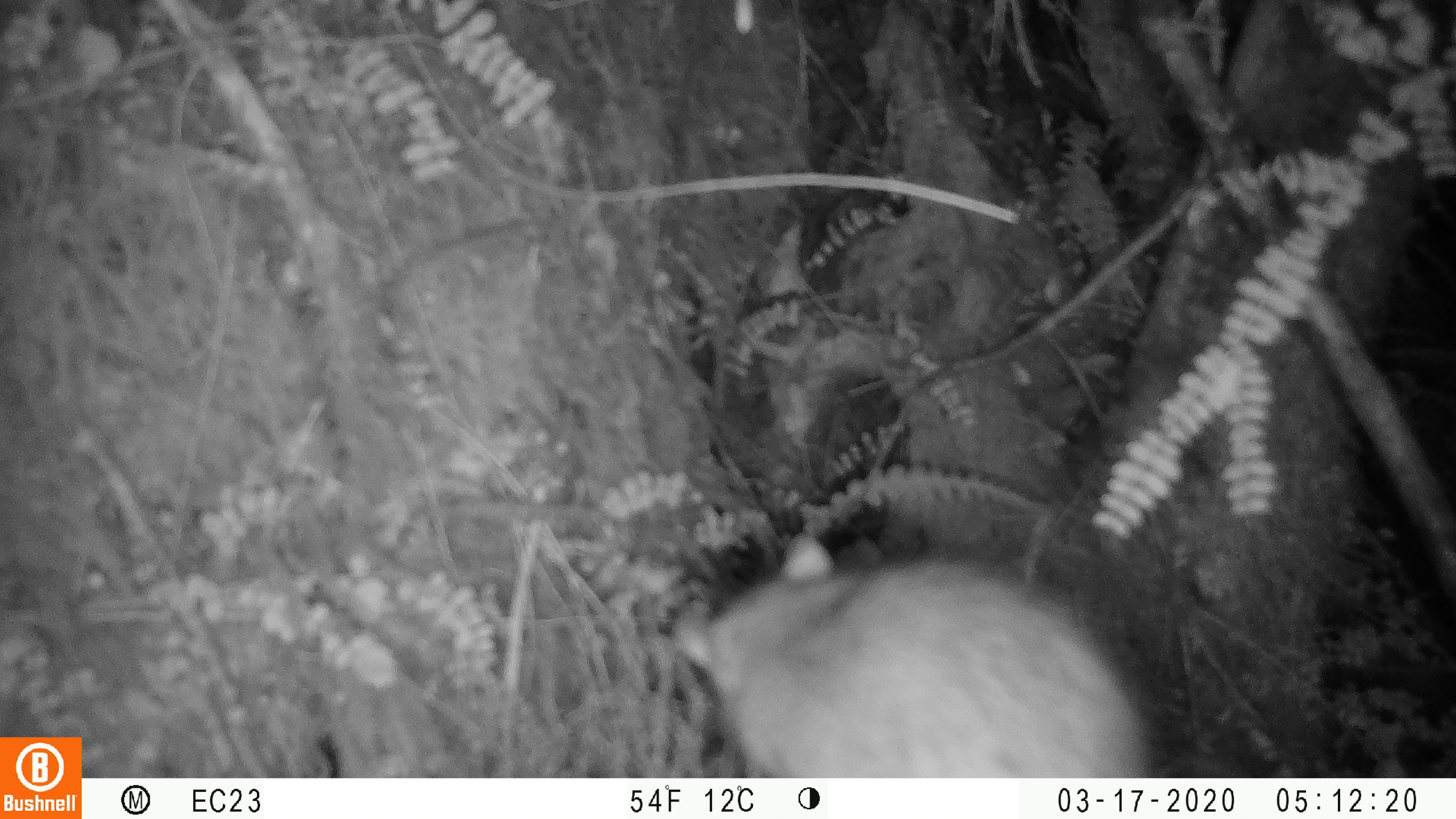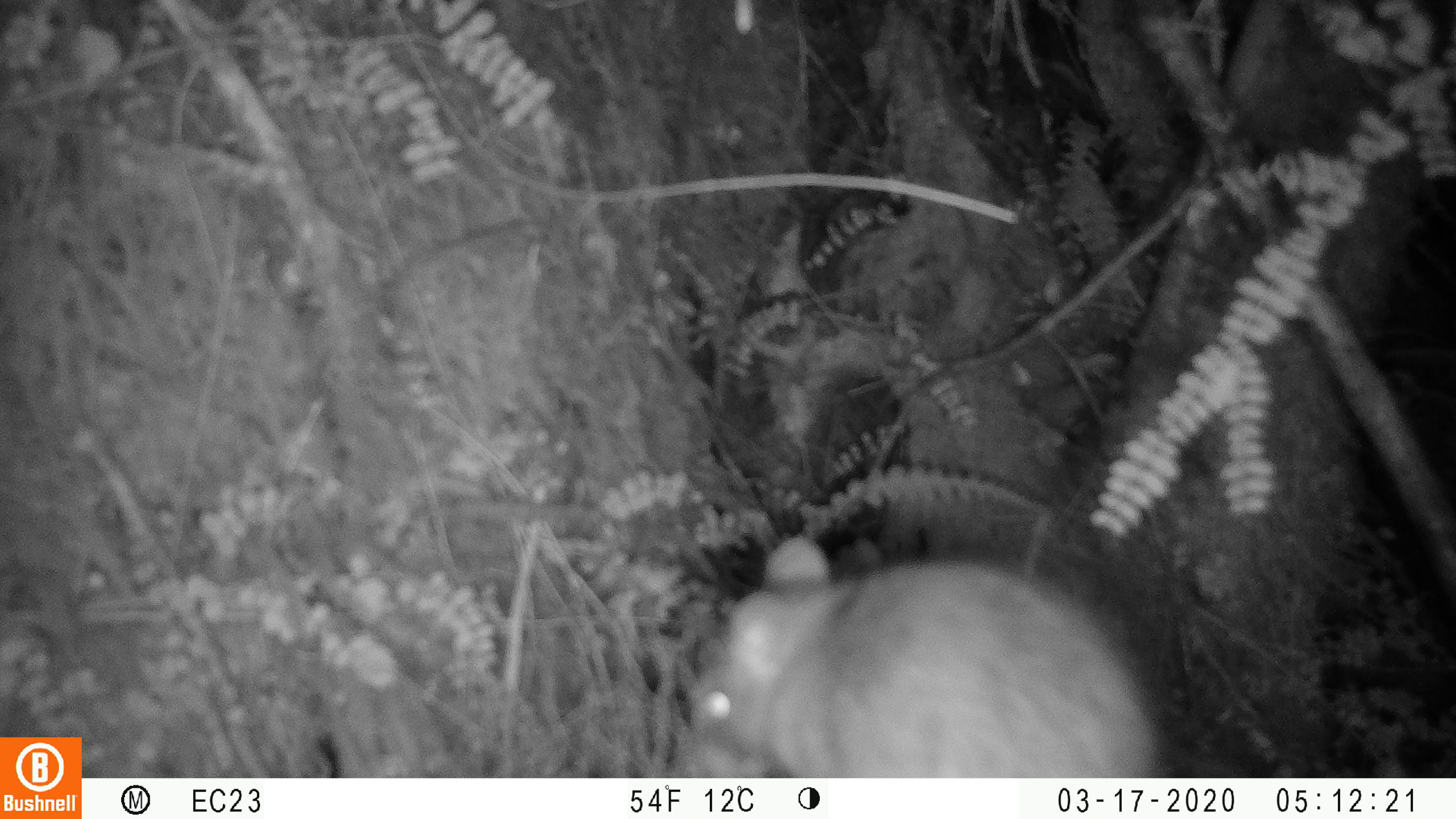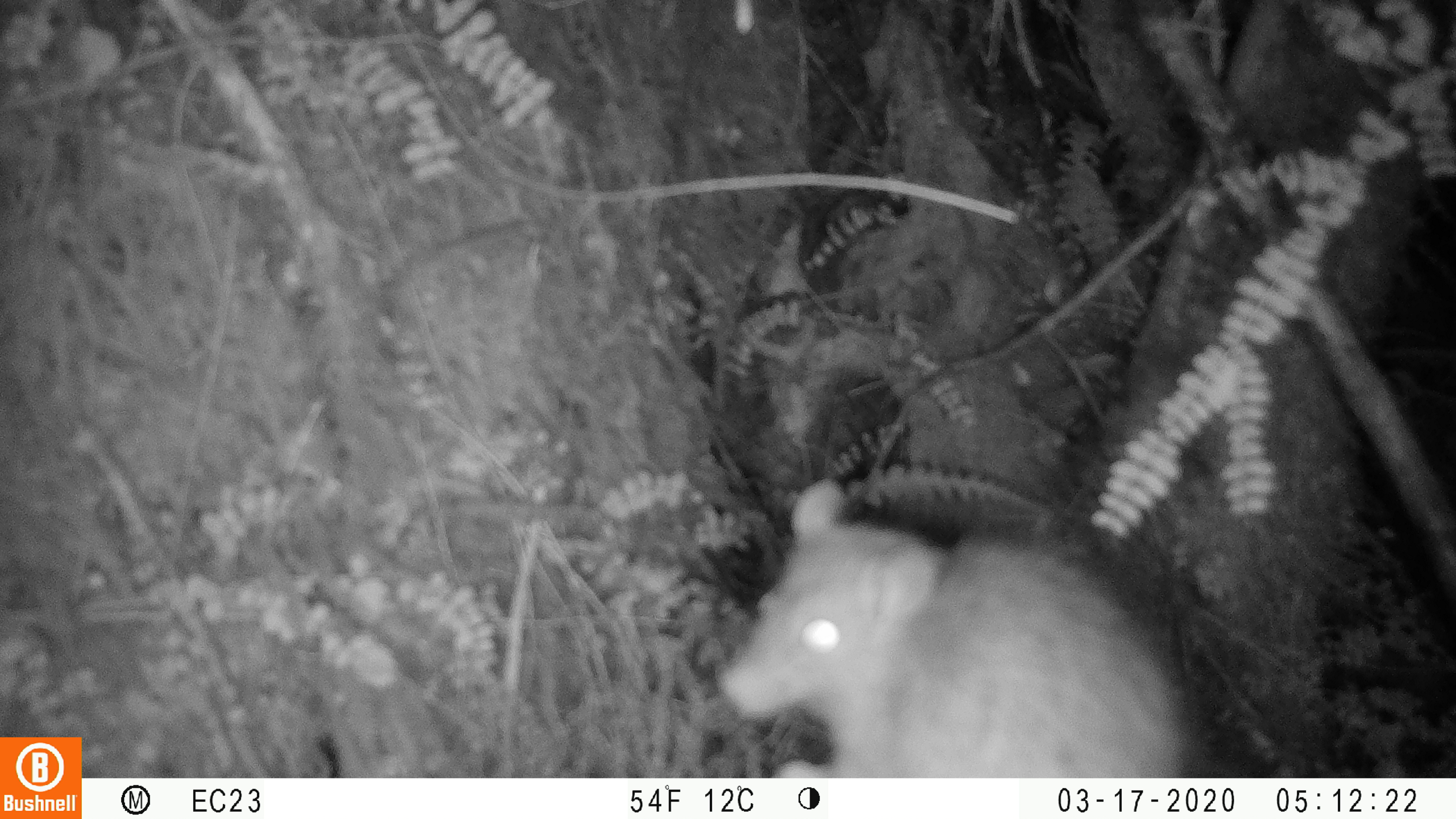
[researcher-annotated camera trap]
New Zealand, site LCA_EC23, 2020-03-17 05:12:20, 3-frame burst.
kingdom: Animalia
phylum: Chordata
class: Mammalia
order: Rodentia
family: Muridae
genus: Rattus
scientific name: Rattus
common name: rat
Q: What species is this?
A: Rat (Rattus).